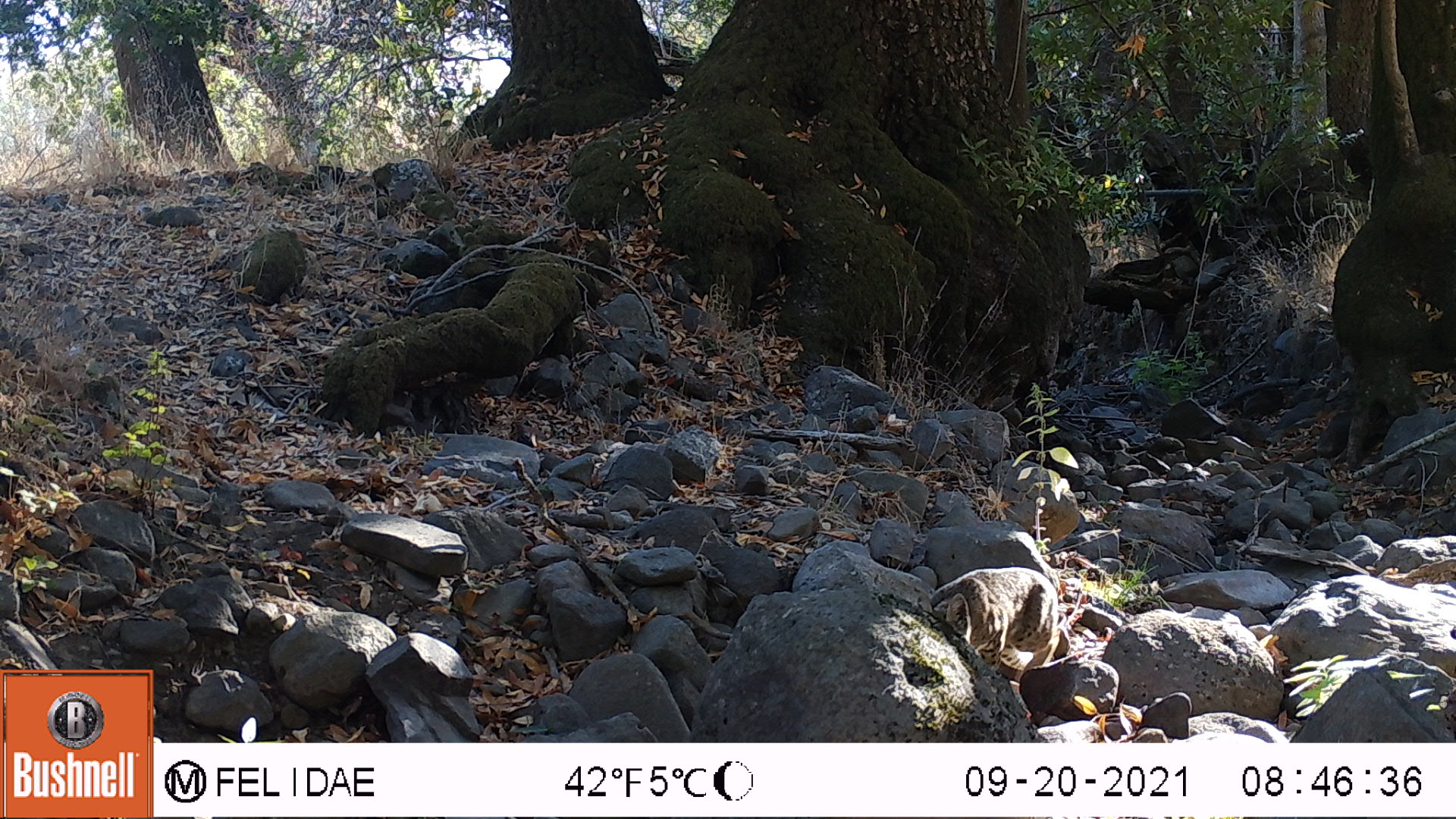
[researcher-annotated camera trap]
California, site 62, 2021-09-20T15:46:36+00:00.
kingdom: Animalia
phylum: Chordata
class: Mammalia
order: Carnivora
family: Felidae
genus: Lynx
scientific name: Lynx rufus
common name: bobcat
Bobcat (Lynx rufus).